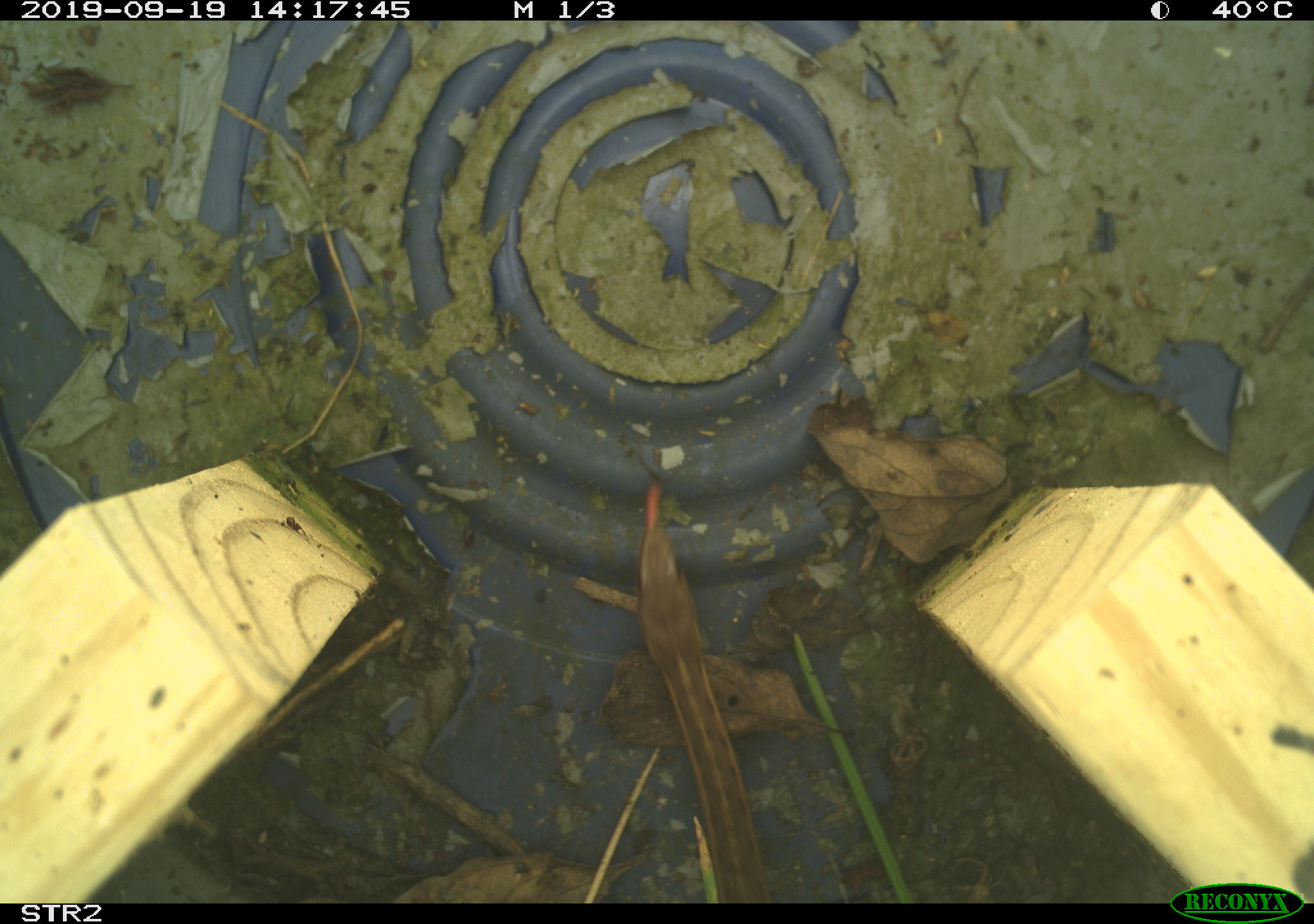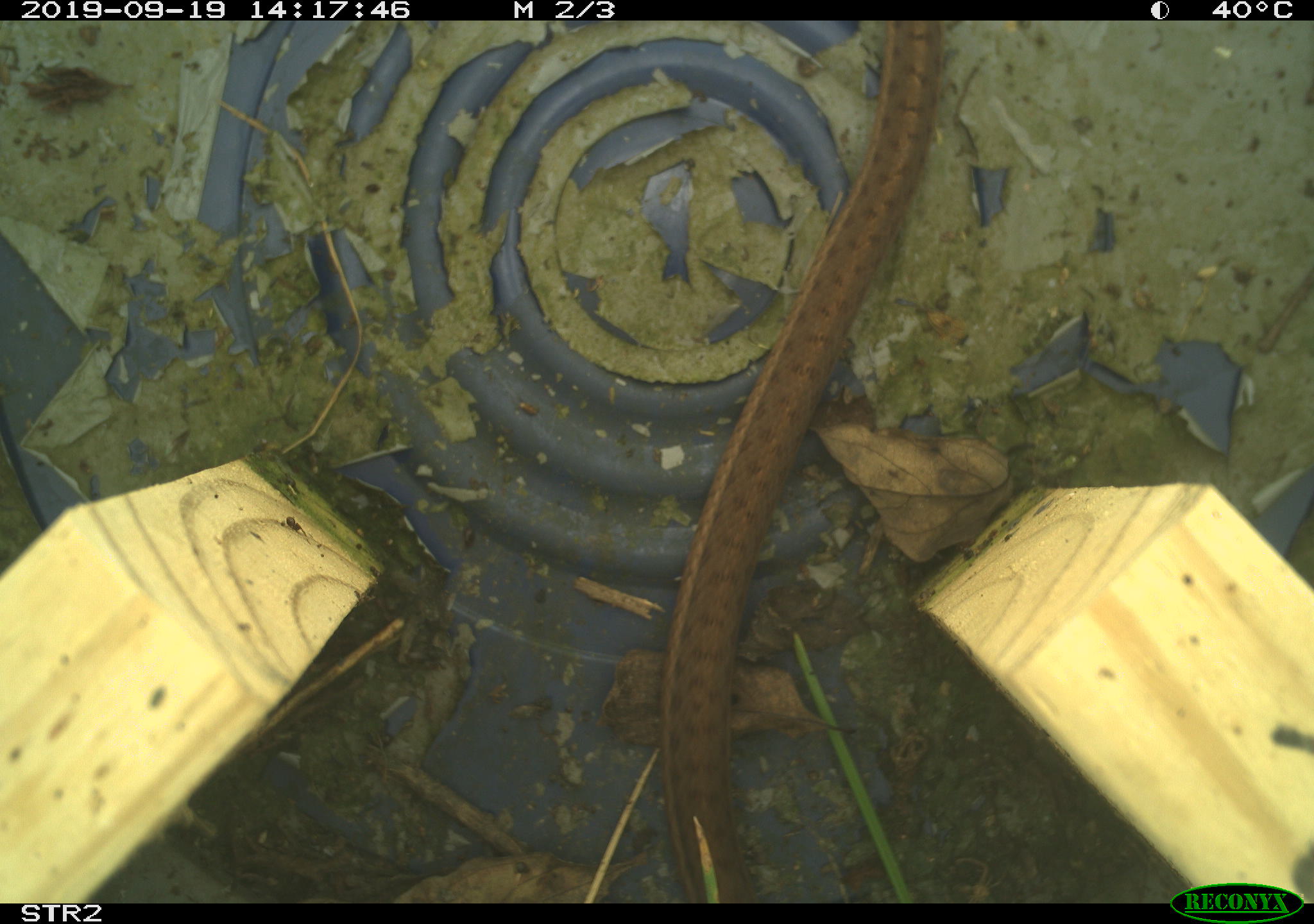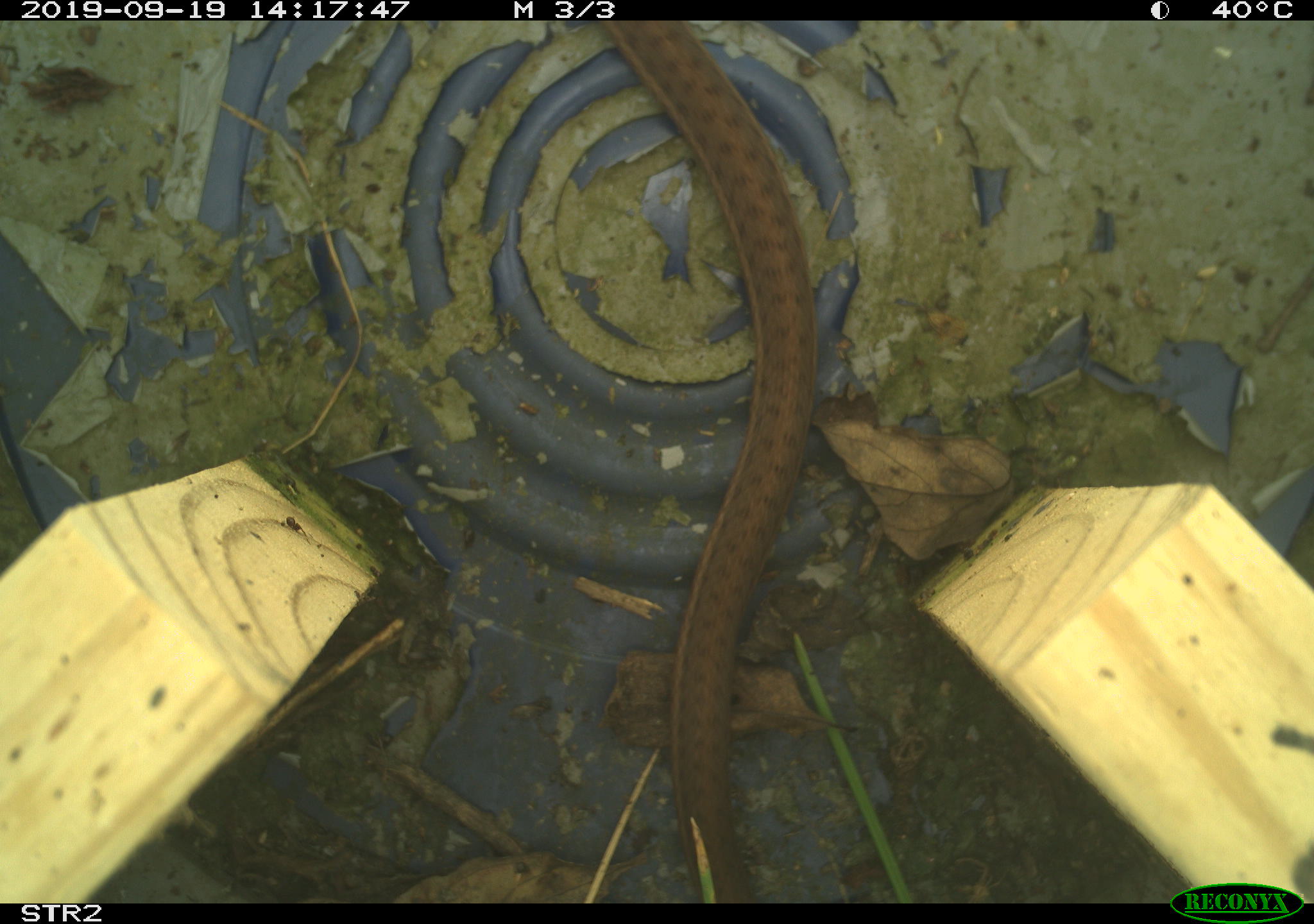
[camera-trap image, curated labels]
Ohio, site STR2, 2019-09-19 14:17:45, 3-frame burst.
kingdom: Animalia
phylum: Chordata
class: Reptilia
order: Squamata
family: Colubridae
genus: Thamnophis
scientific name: Thamnophis sirtalis sirtalis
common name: eastern gartersnake